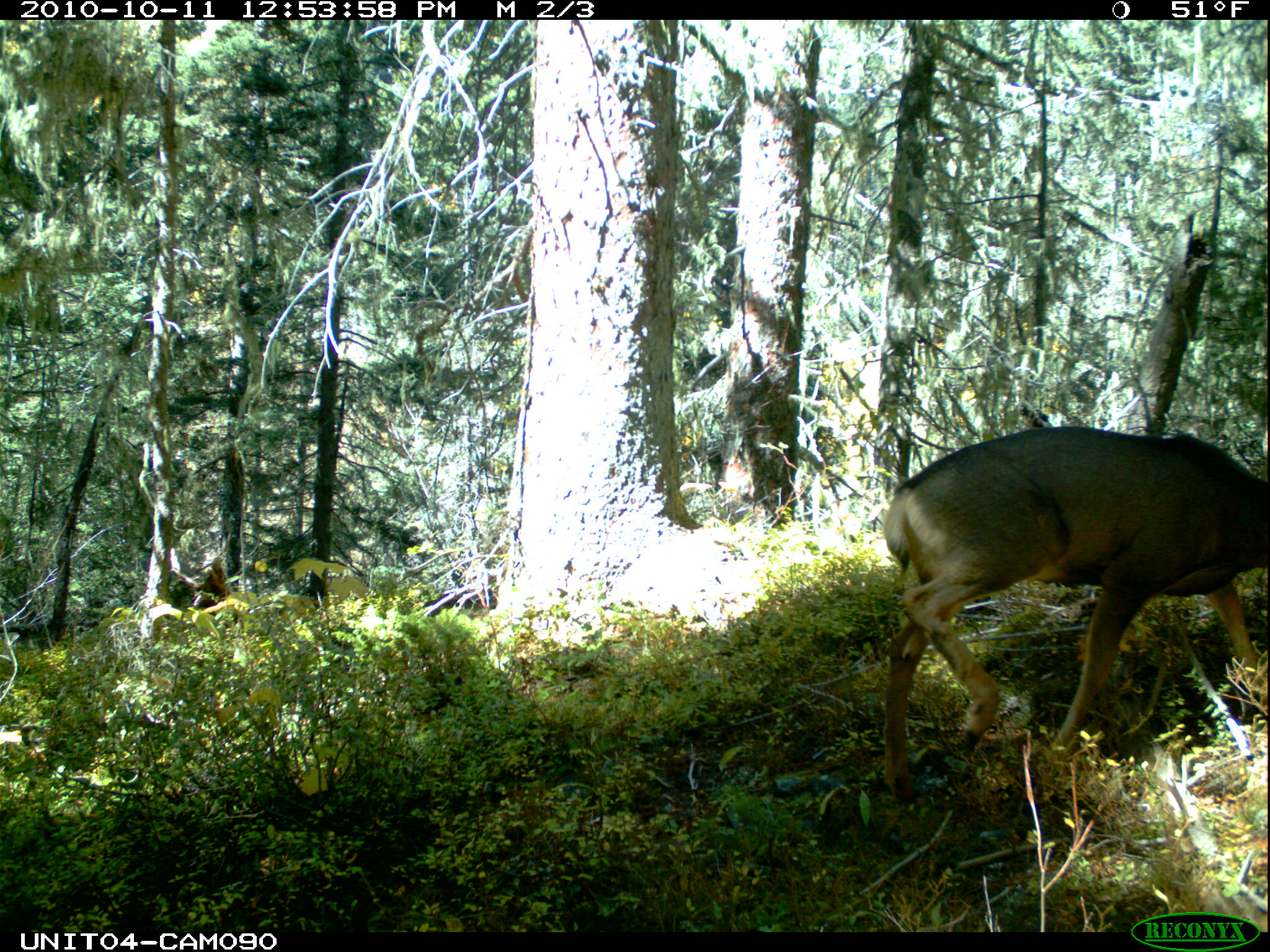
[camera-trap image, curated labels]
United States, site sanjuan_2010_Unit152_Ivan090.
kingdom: Animalia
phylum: Chordata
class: Mammalia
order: Artiodactyla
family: Cervidae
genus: Odocoileus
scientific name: Odocoileus hemionus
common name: mule deer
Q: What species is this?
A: Odocoileus hemionus (mule deer).